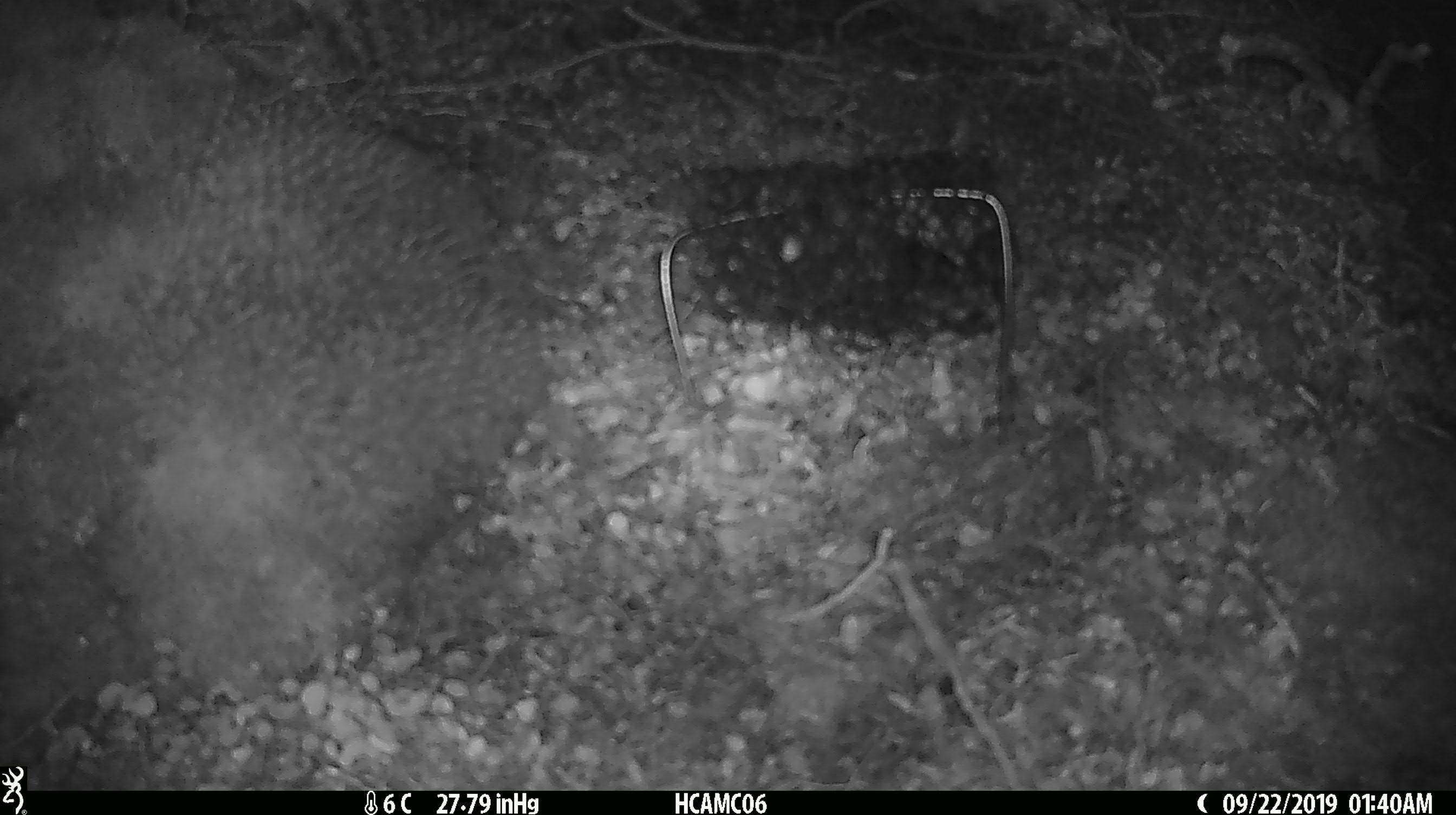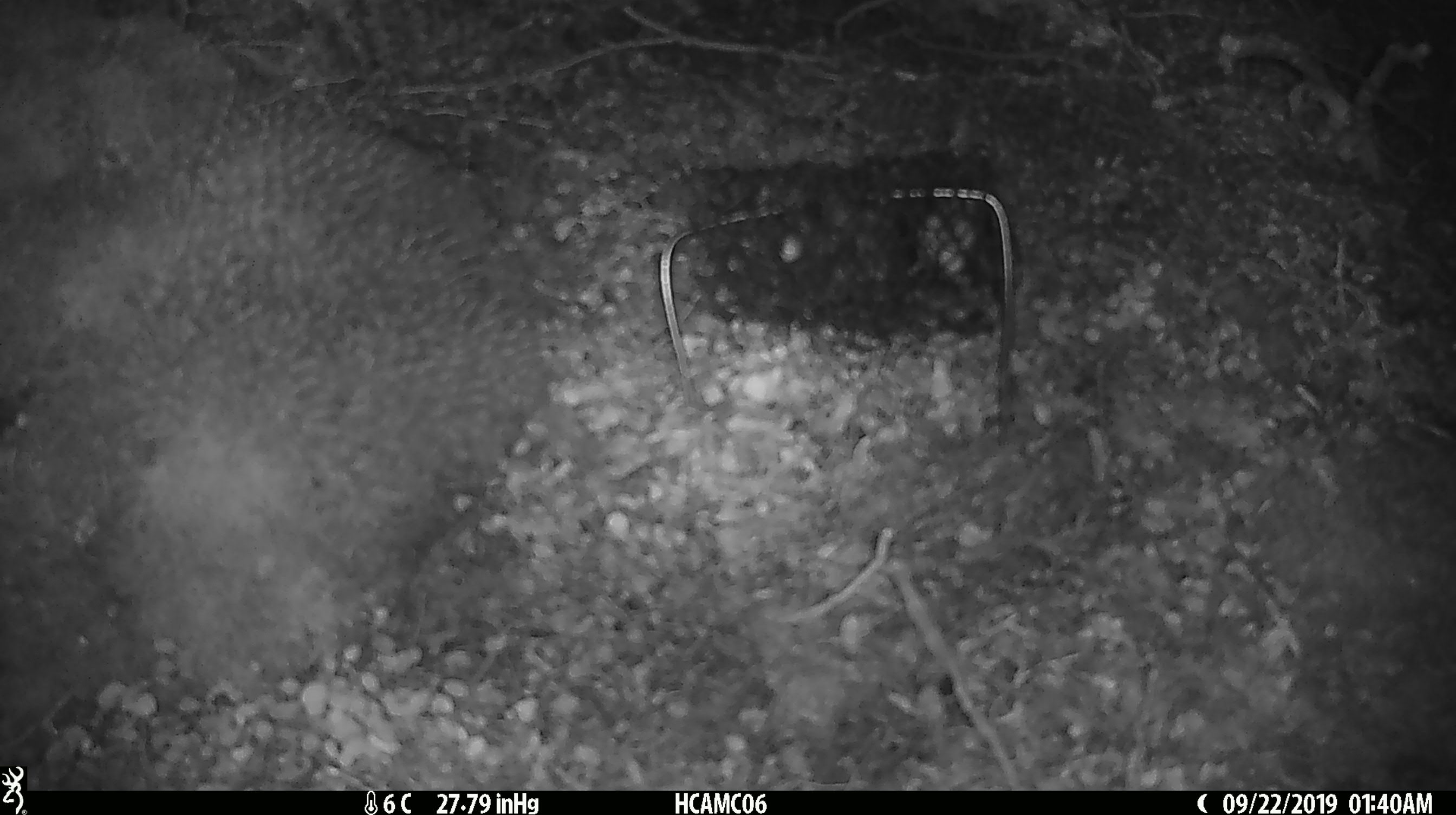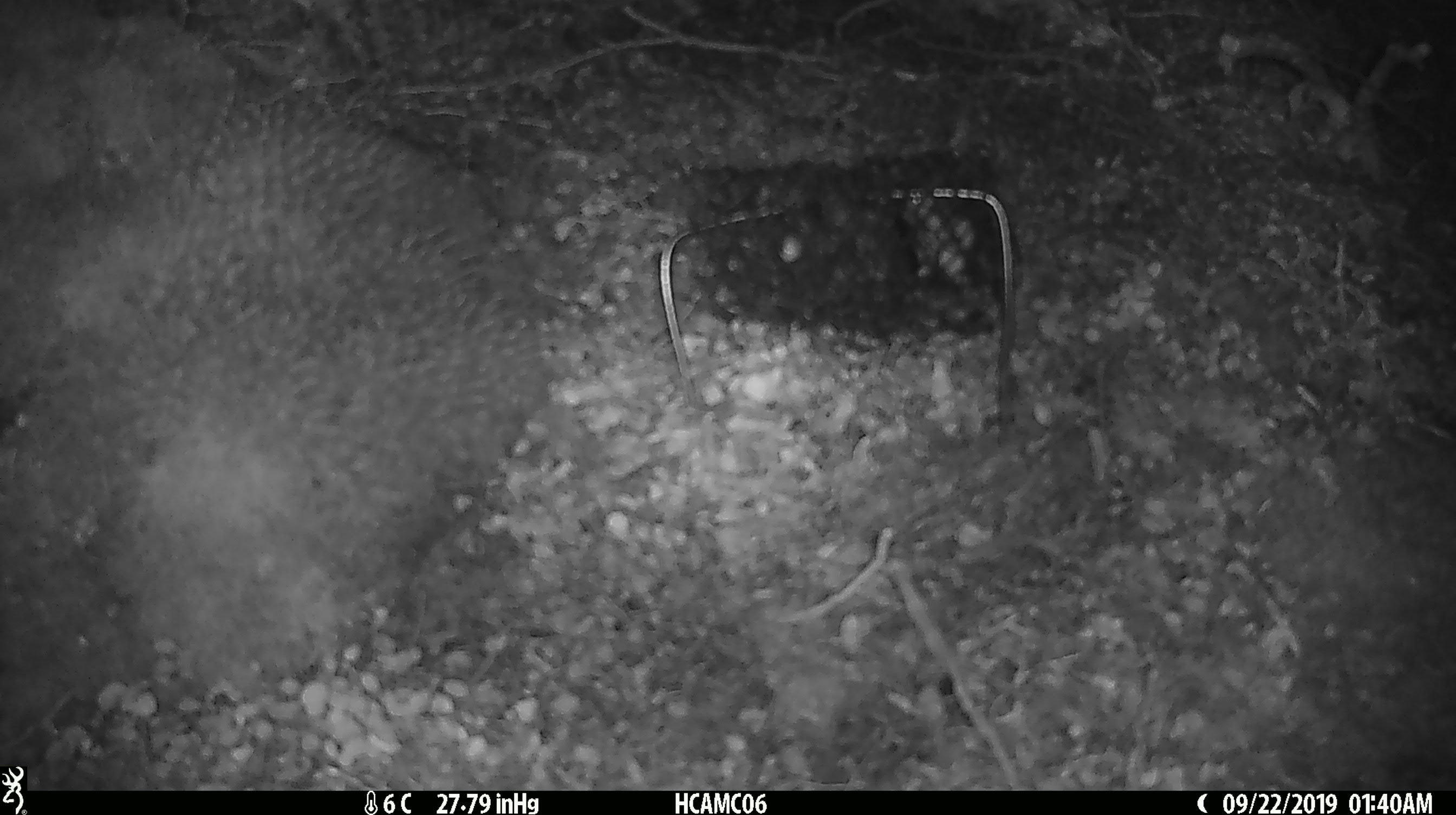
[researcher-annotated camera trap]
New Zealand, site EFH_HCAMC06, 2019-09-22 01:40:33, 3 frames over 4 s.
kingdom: Animalia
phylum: Chordata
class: Mammalia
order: Rodentia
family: Muridae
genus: Mus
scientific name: Mus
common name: mouse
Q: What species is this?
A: Mouse (Mus).